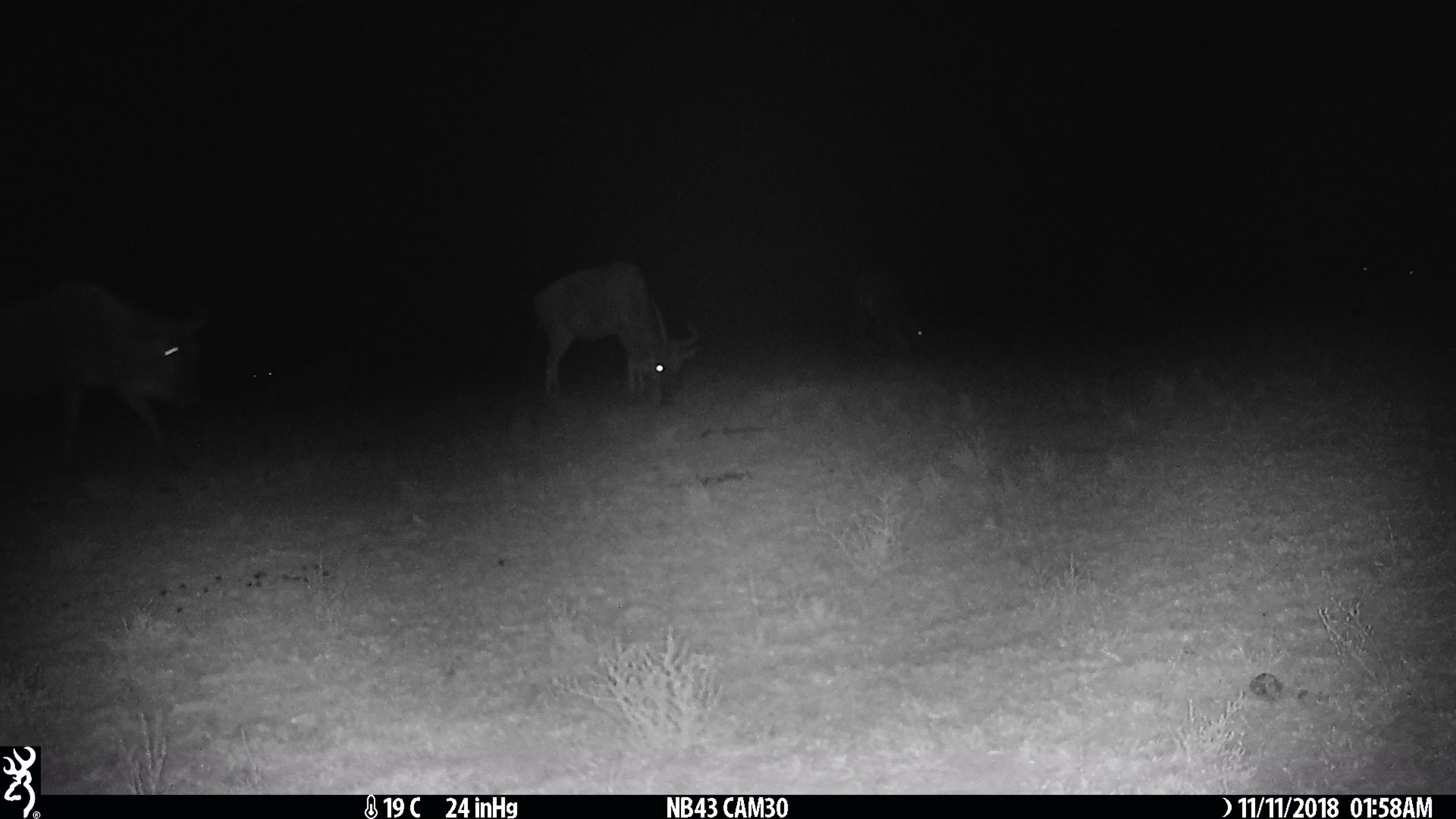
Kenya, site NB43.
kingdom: Animalia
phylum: Chordata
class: Mammalia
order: Artiodactyla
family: Bovidae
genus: Connochaetes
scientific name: Connochaetes taurinus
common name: blue wildebeest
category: wildebeest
Wildebeest (blue wildebeest) (Connochaetes taurinus).